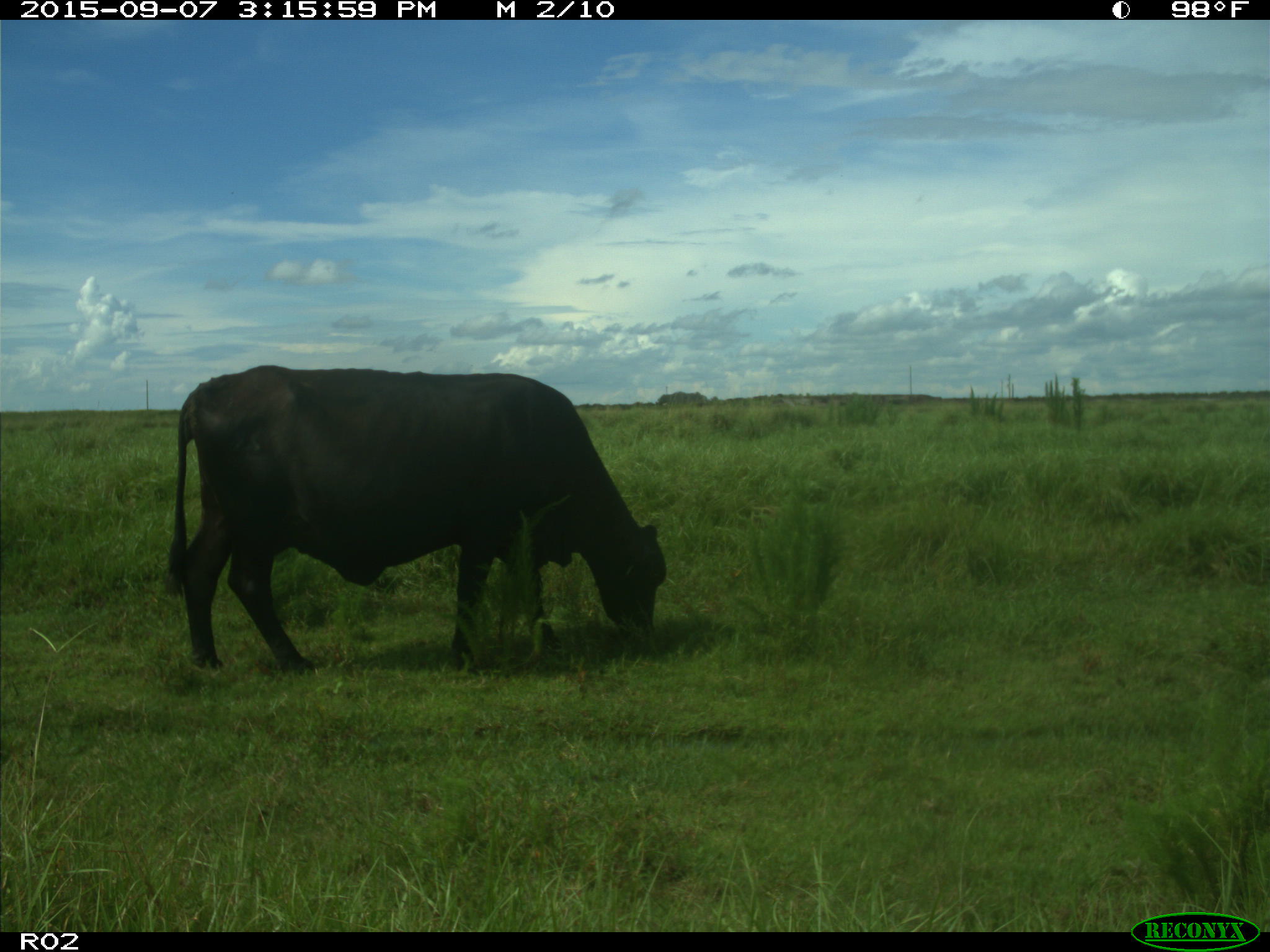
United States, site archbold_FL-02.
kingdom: Animalia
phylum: Chordata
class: Mammalia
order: Artiodactyla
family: Bovidae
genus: Bos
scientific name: Bos taurus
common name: domestic cow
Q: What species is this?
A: Bos taurus (domestic cow).